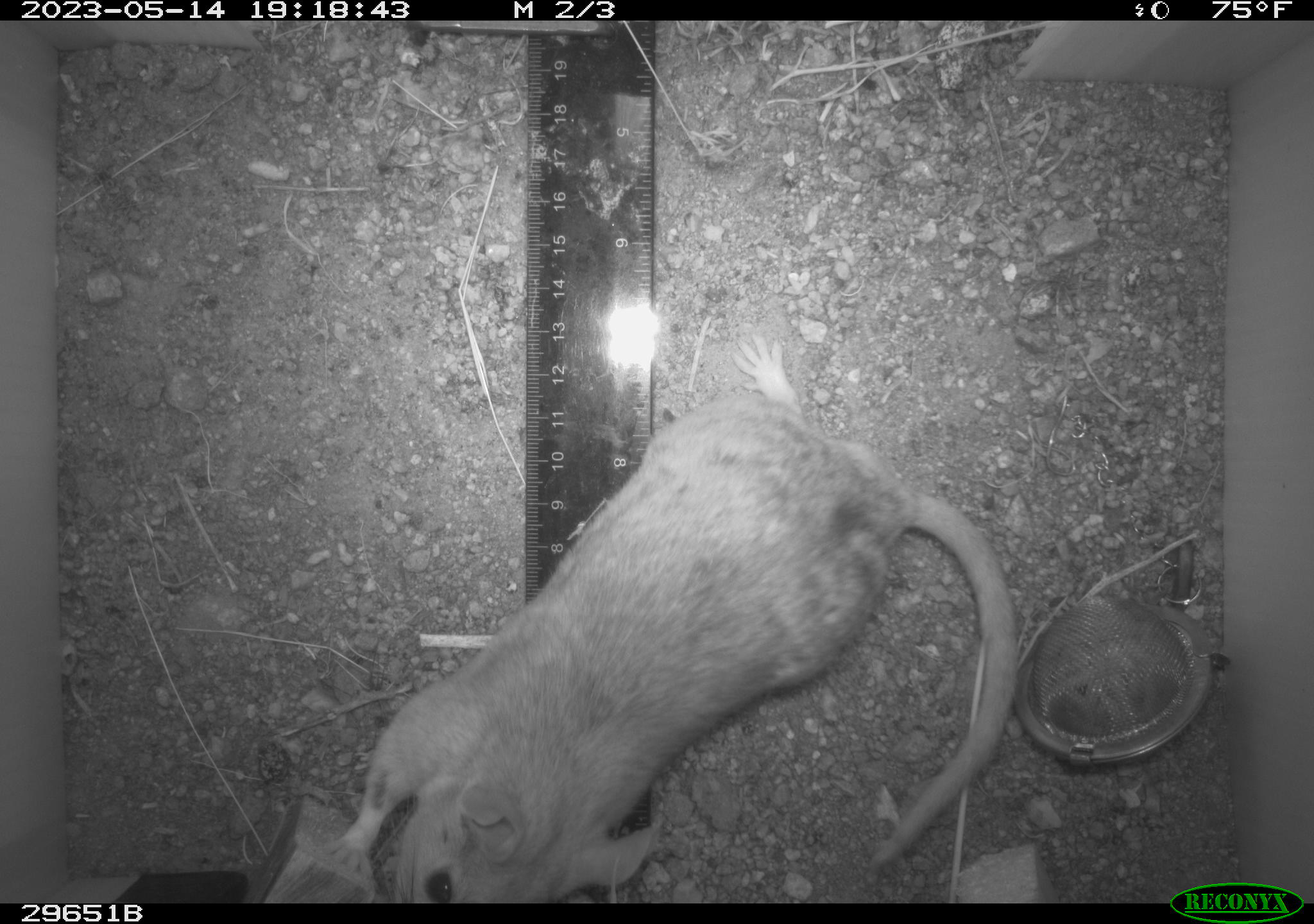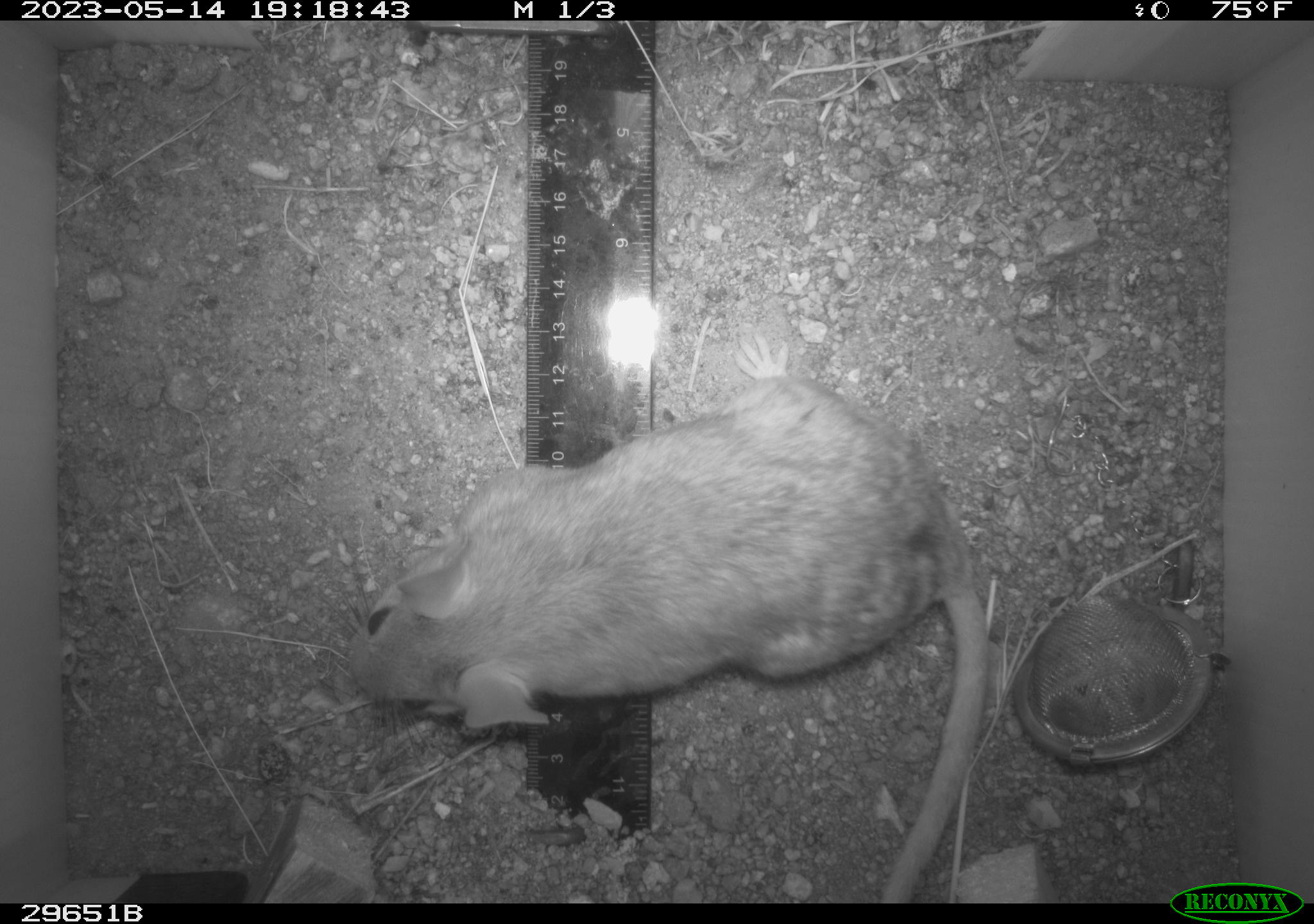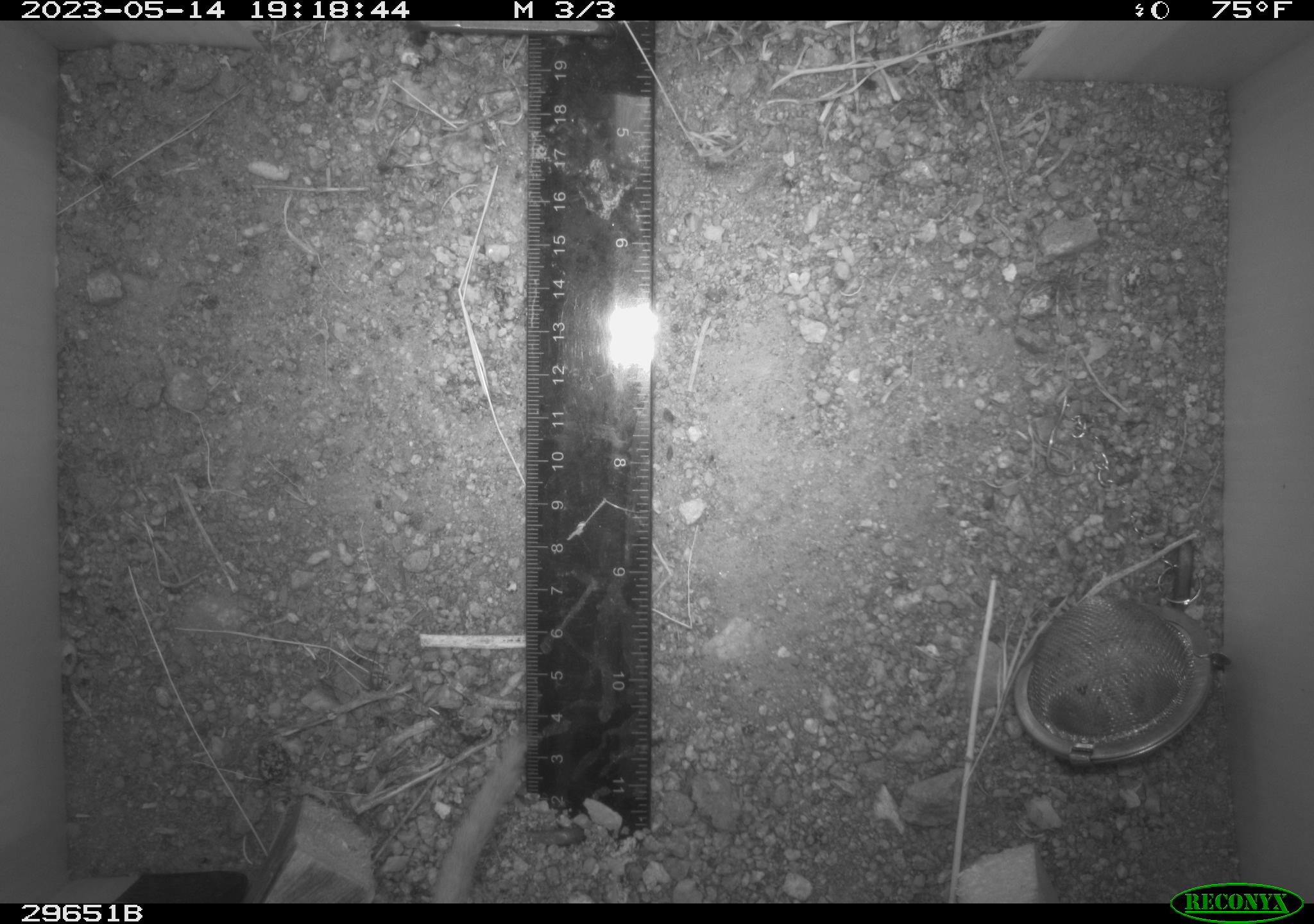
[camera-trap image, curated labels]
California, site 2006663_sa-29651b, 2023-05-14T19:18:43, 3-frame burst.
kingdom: Animalia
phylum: Chordata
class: Mammalia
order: Rodentia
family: Cricetidae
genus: Neotoma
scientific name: Neotoma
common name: pack rat or woodrat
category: neotoma species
Neotoma species (pack rat or woodrat) (Neotoma).